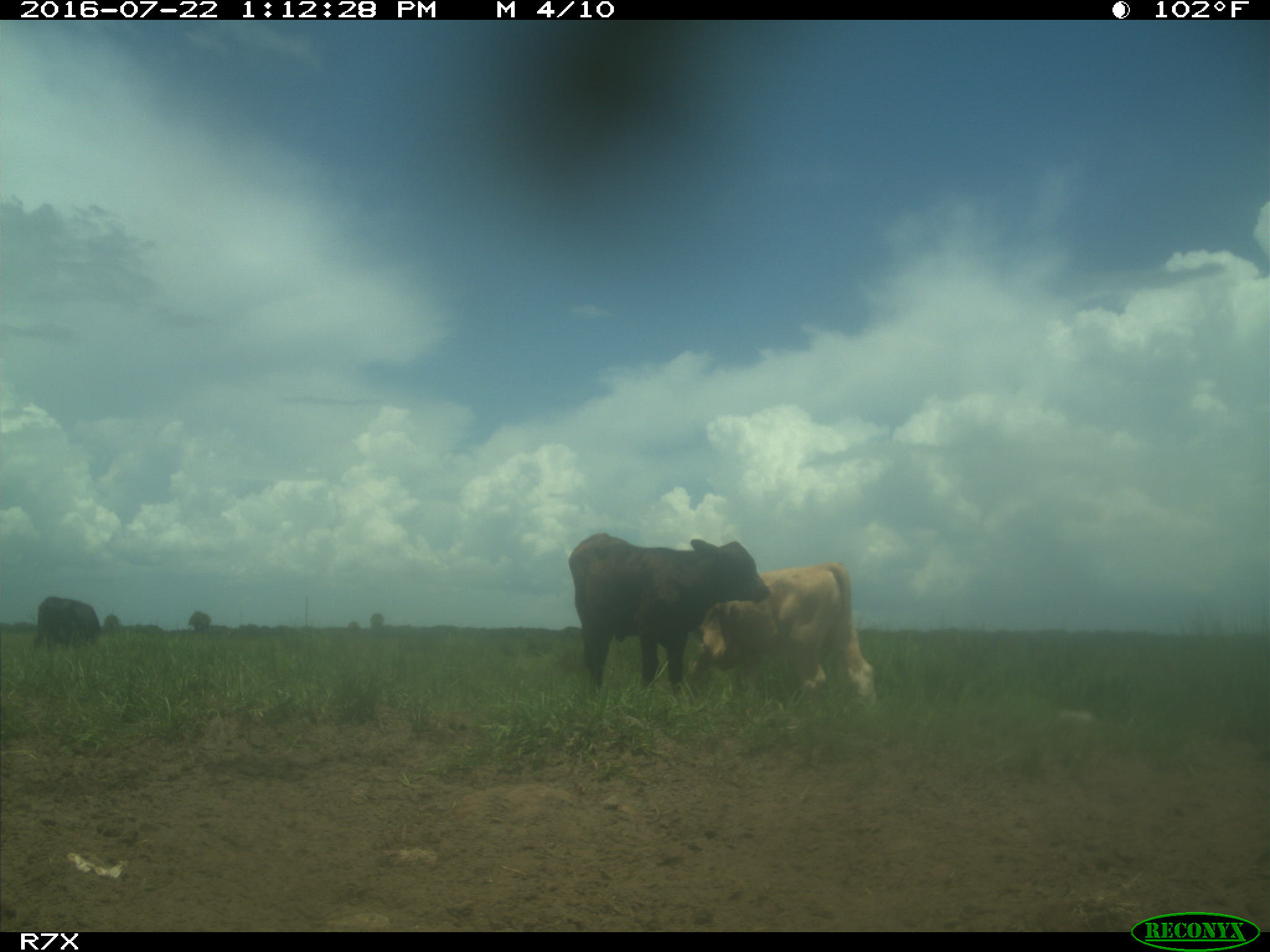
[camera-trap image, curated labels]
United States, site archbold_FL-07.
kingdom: Animalia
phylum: Chordata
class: Mammalia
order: Artiodactyla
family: Bovidae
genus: Bos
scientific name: Bos taurus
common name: domestic cow